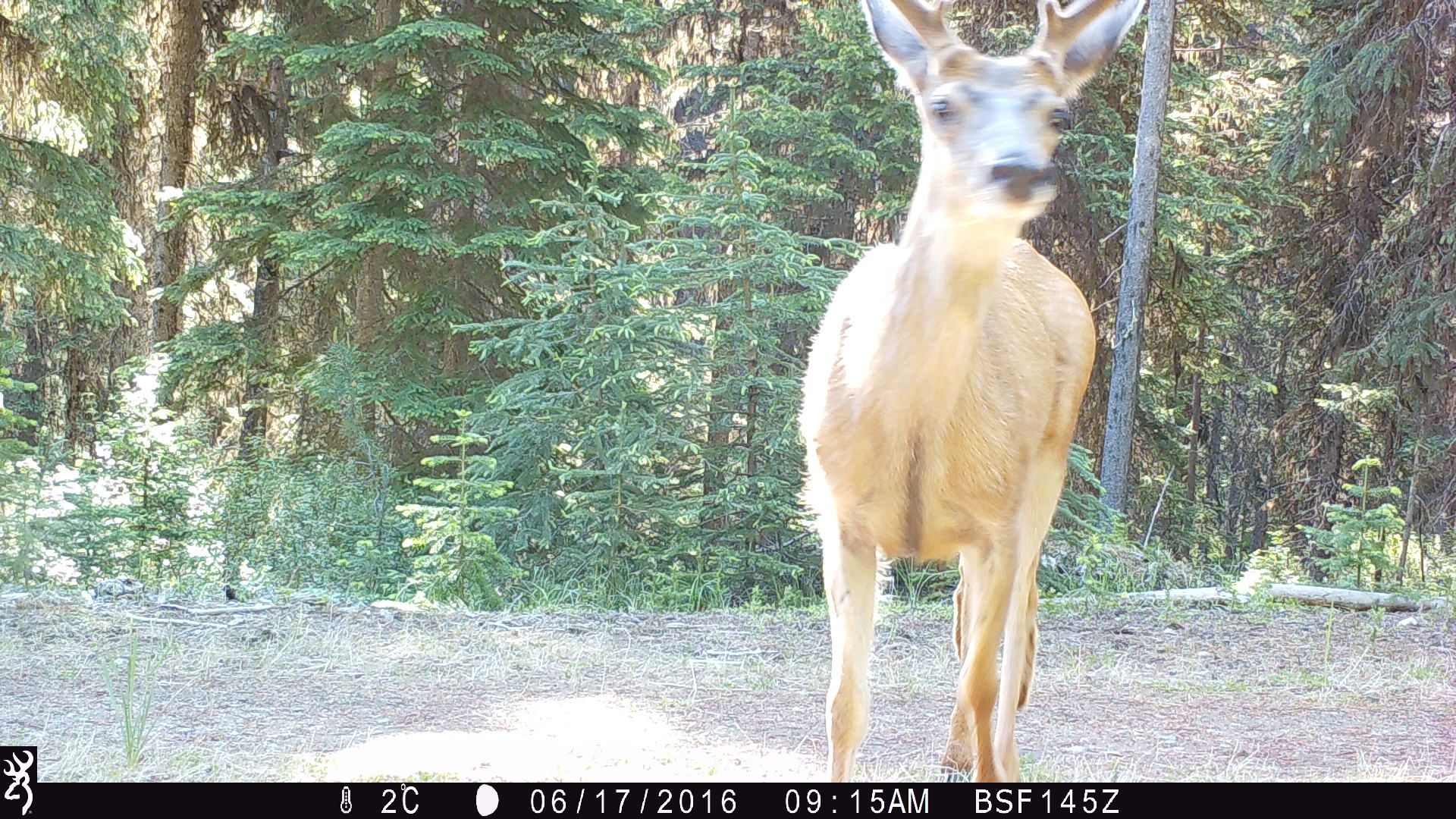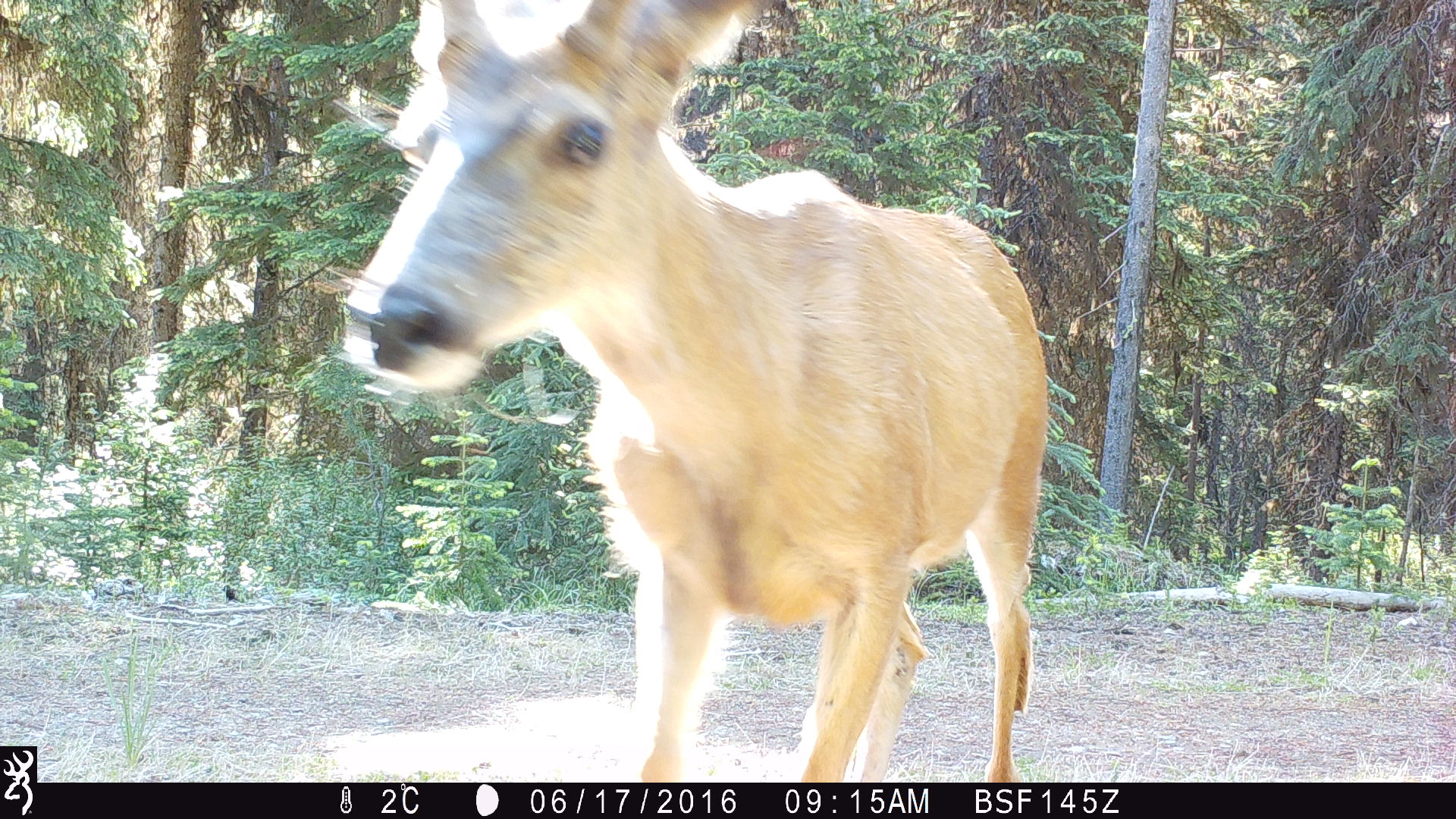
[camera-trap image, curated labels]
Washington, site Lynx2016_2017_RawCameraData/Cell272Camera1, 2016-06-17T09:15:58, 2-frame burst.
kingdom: Animalia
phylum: Chordata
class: Mammalia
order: Artiodactyla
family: Cervidae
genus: Odocoileus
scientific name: Odocoileus hemionus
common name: mule deer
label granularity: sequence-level